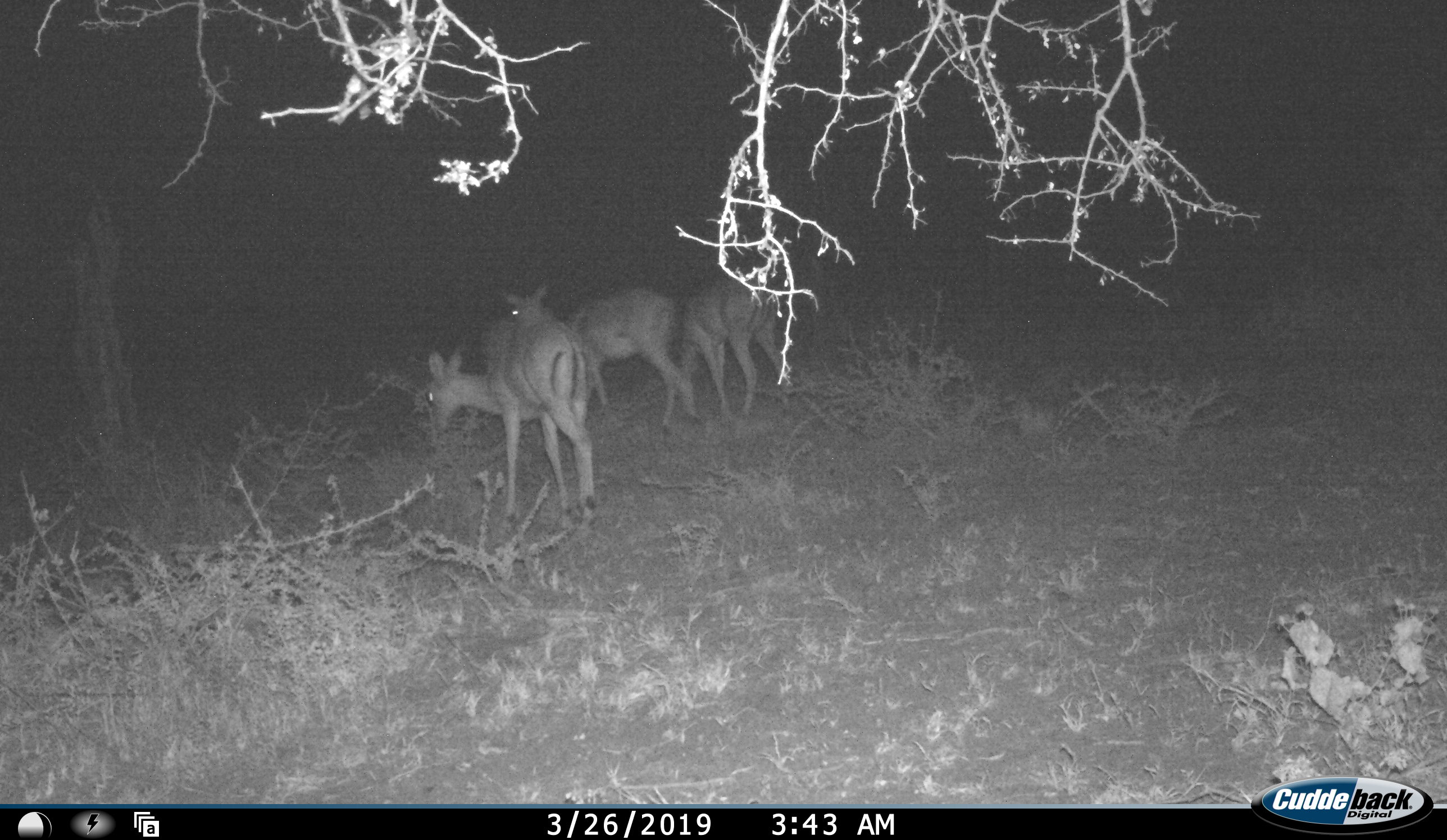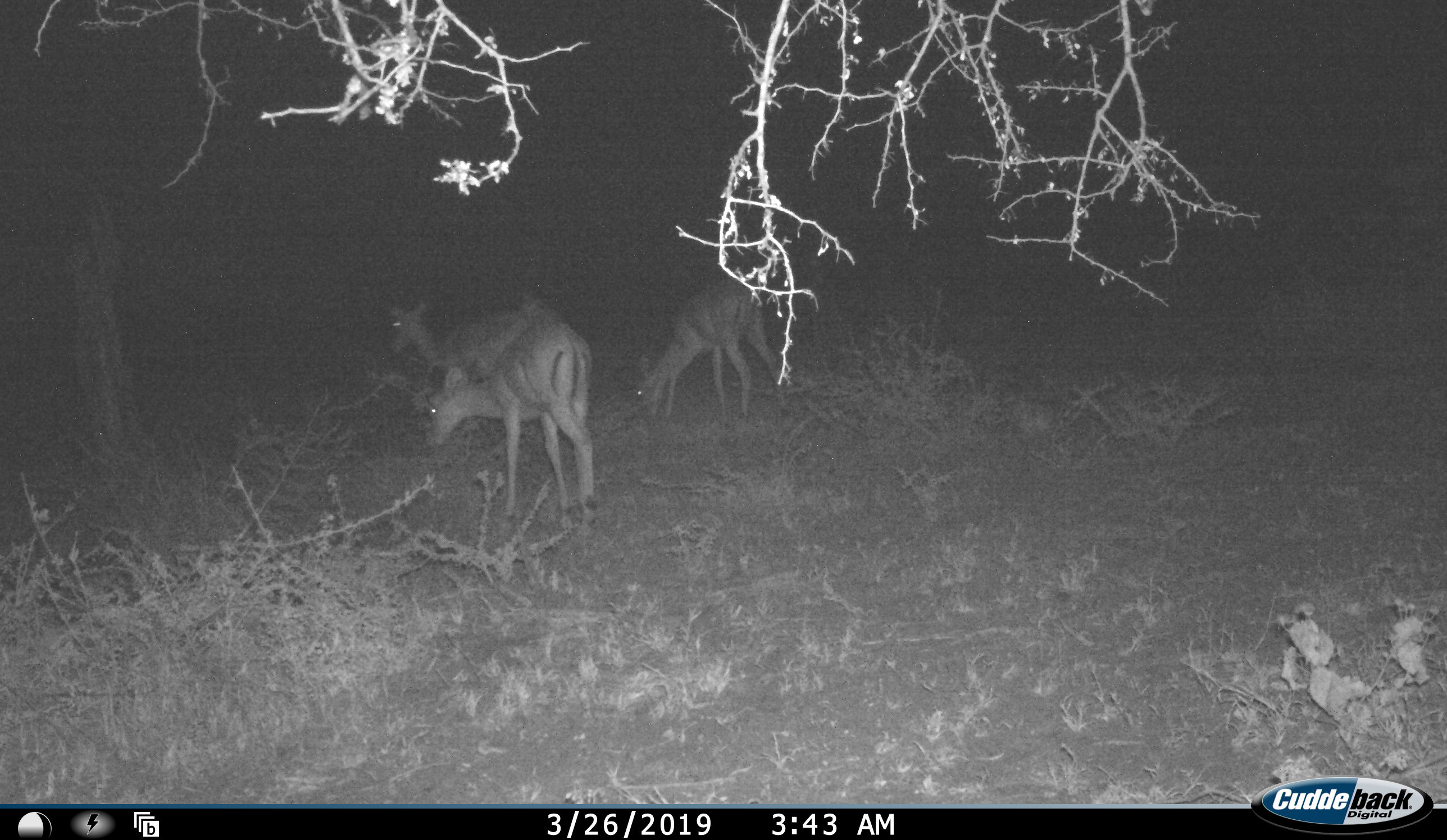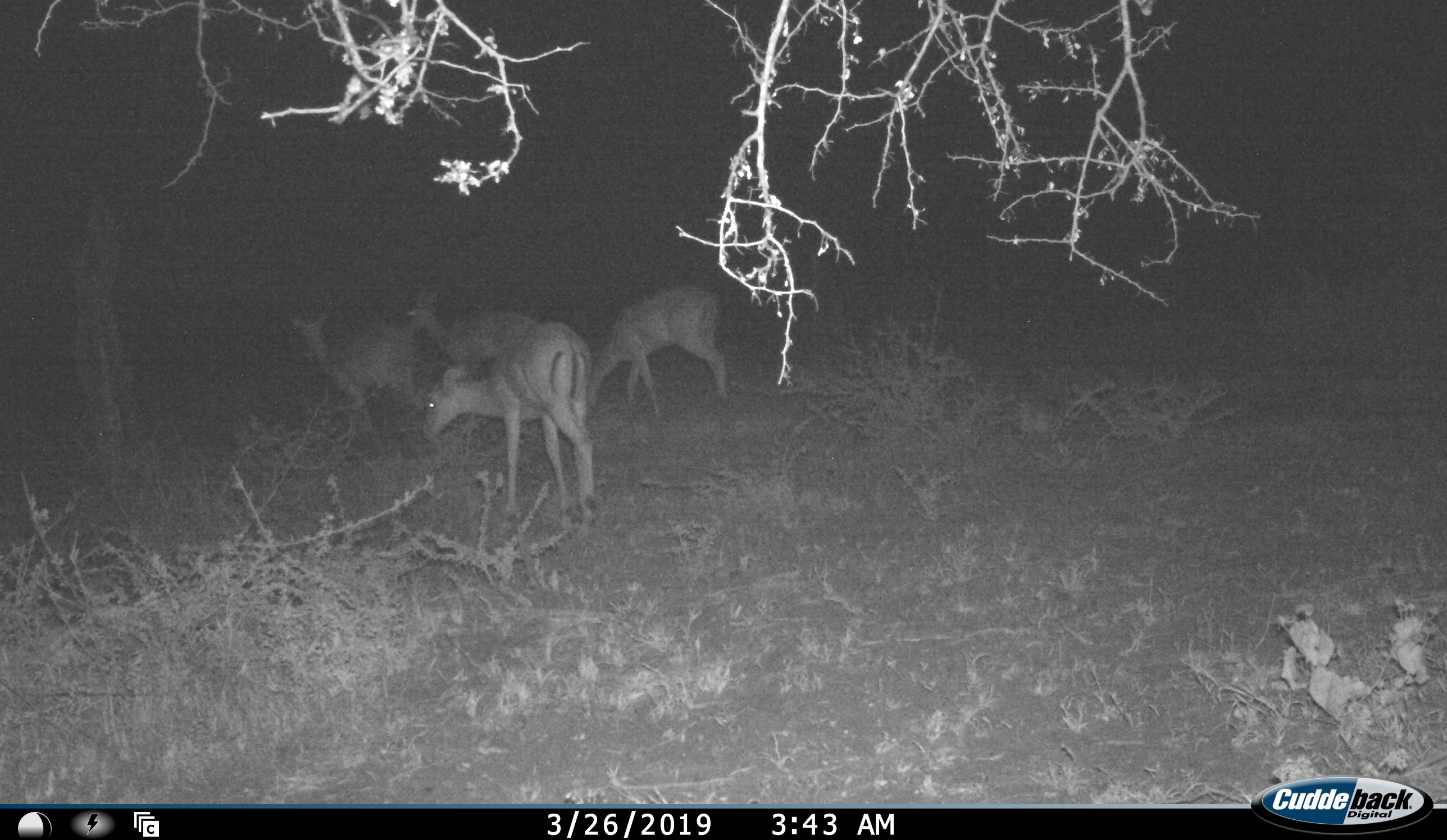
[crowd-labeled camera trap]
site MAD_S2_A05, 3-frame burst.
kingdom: Animalia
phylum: Chordata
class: Mammalia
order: Artiodactyla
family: Bovidae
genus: Aepyceros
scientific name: Aepyceros melampus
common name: impala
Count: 4.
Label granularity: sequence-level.